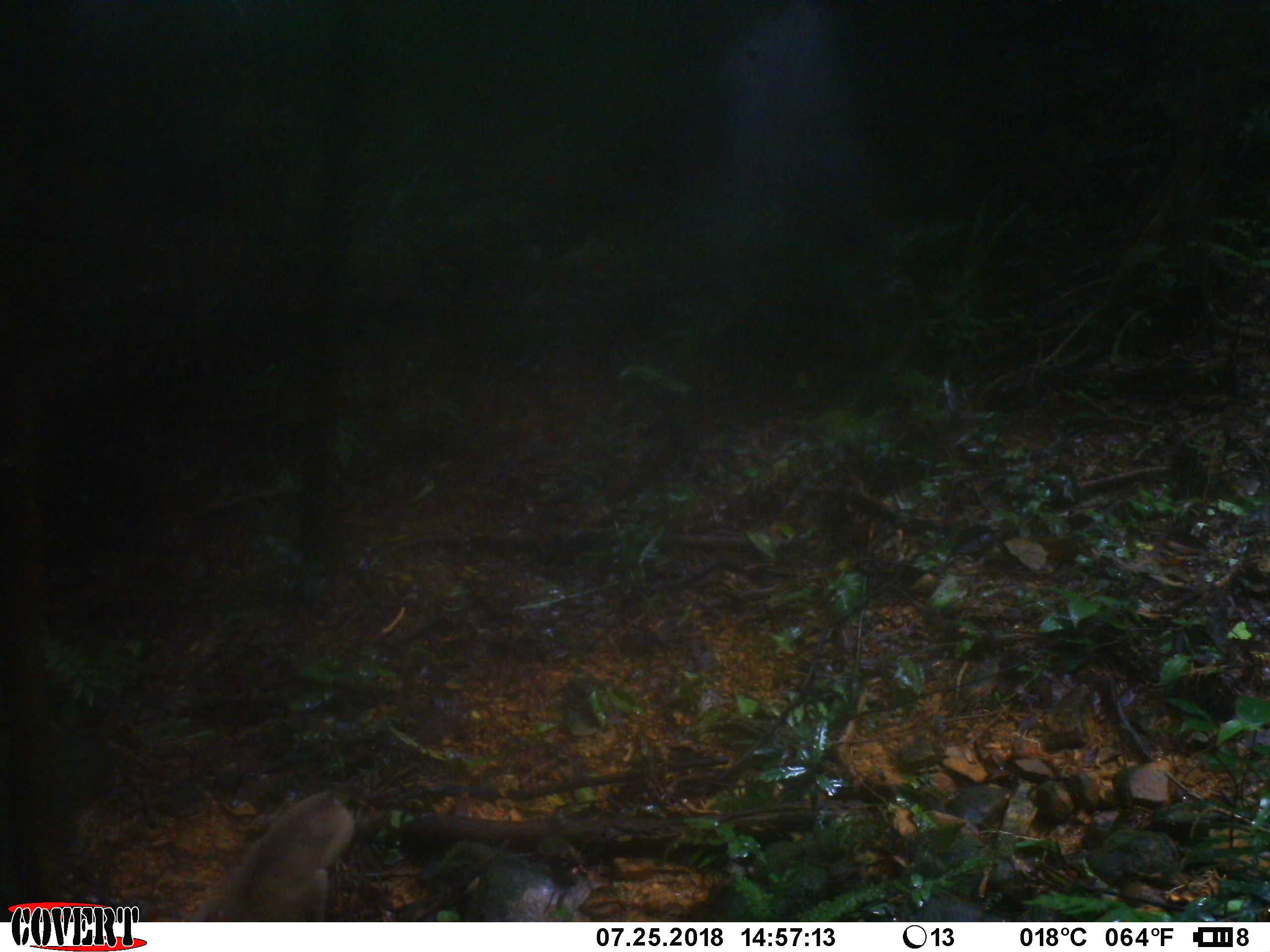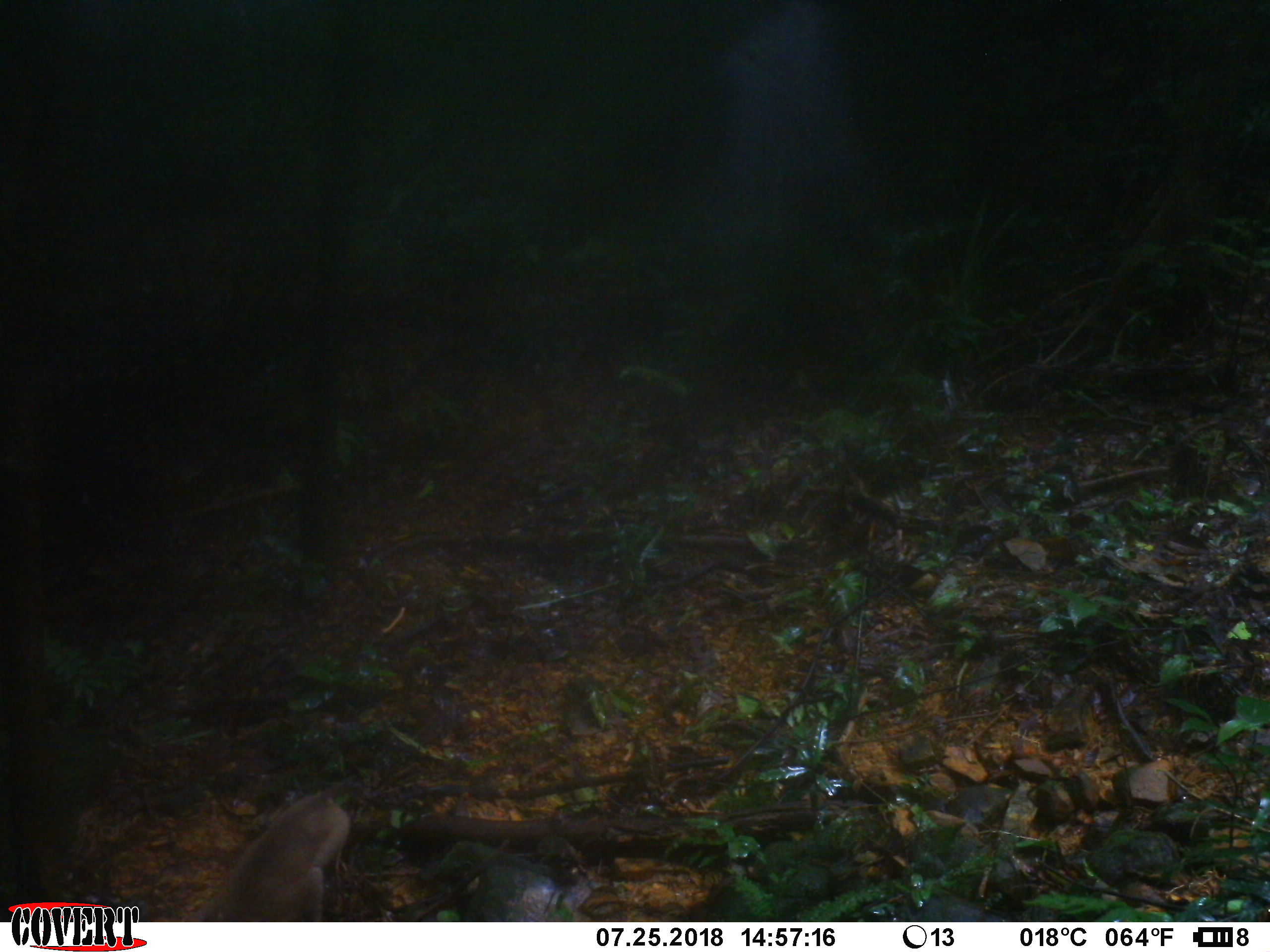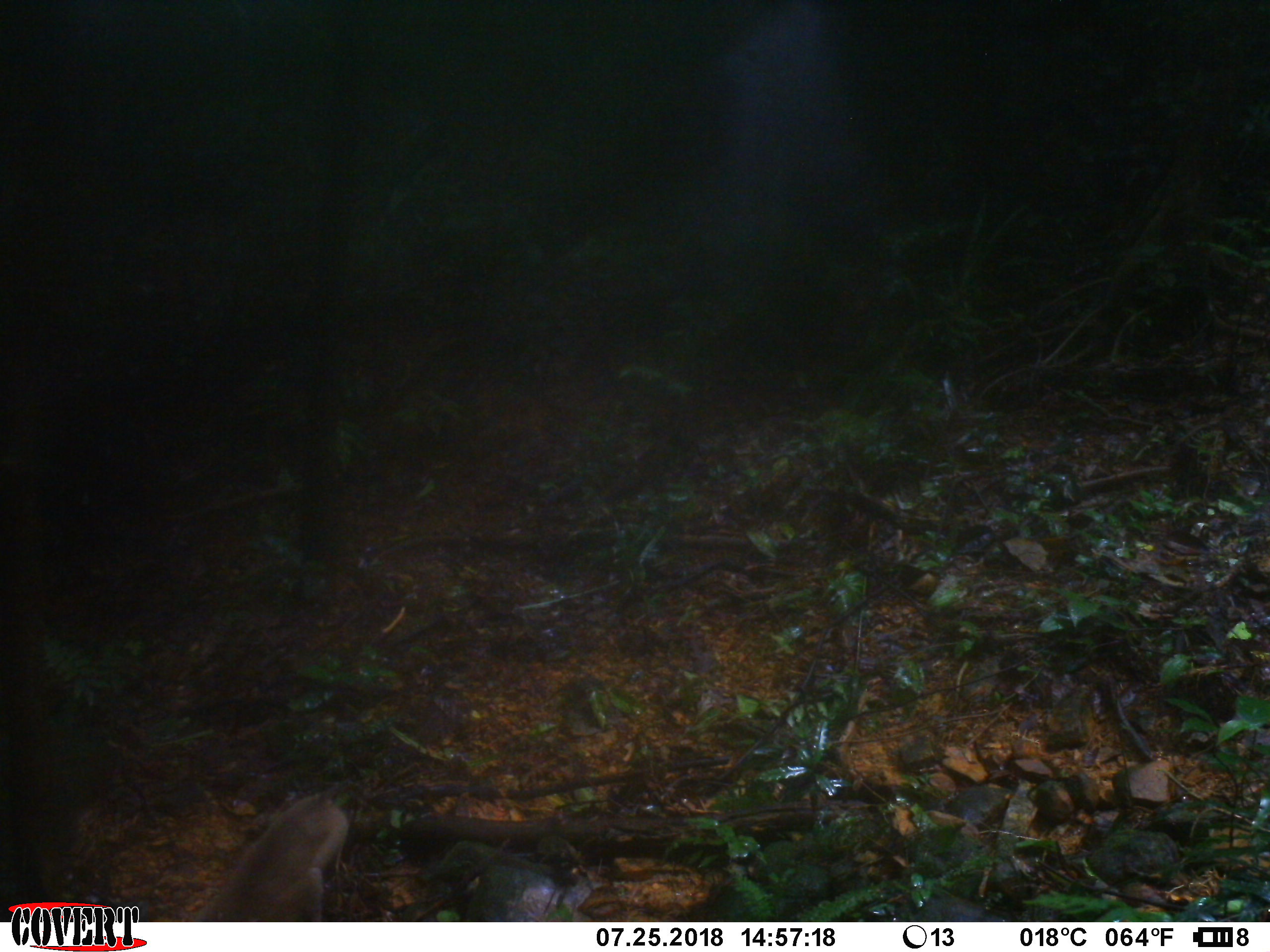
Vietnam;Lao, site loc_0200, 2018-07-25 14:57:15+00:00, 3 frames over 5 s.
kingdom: Animalia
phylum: Chordata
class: Mammalia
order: Primates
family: Cercopithecidae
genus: Macaca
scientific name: Macaca nemestrina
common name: pig-tailed macaque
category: pig tailed macaque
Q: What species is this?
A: Pig tailed macaque (pig-tailed macaque) (Macaca nemestrina).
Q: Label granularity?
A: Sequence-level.